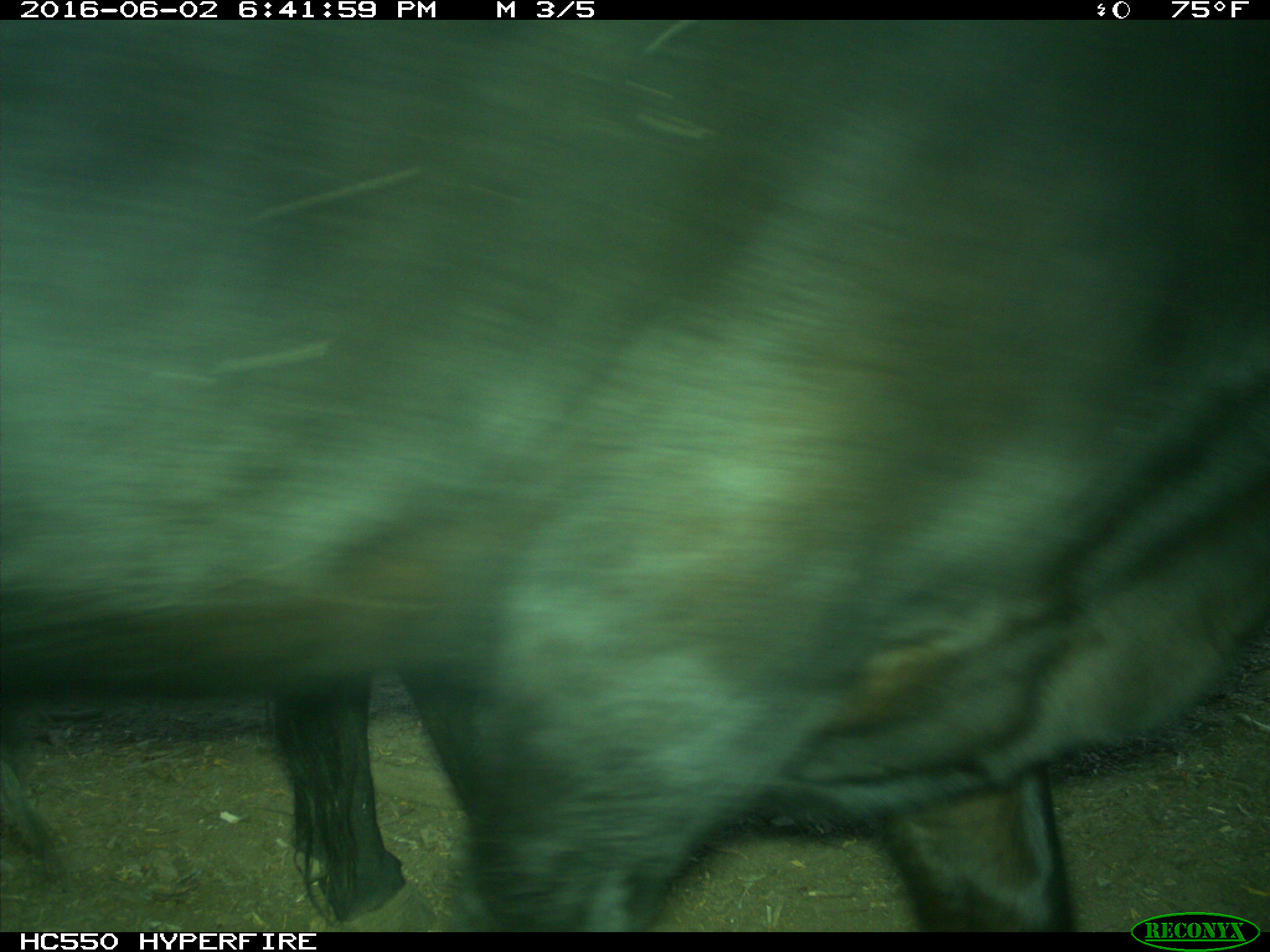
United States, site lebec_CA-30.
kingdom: Animalia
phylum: Chordata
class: Mammalia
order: Artiodactyla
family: Bovidae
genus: Bos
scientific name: Bos taurus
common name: domestic cow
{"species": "Bos taurus (domestic cow)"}